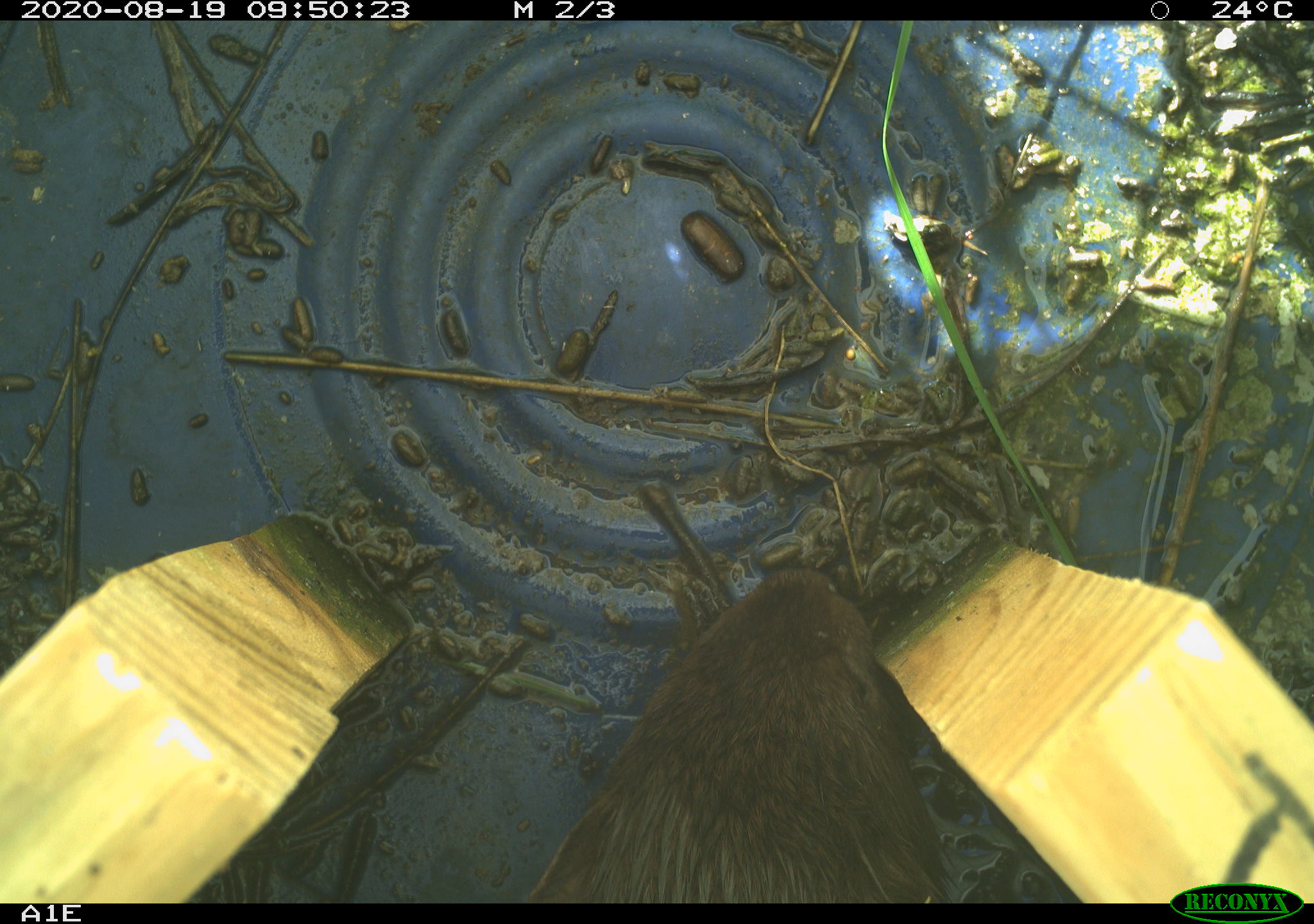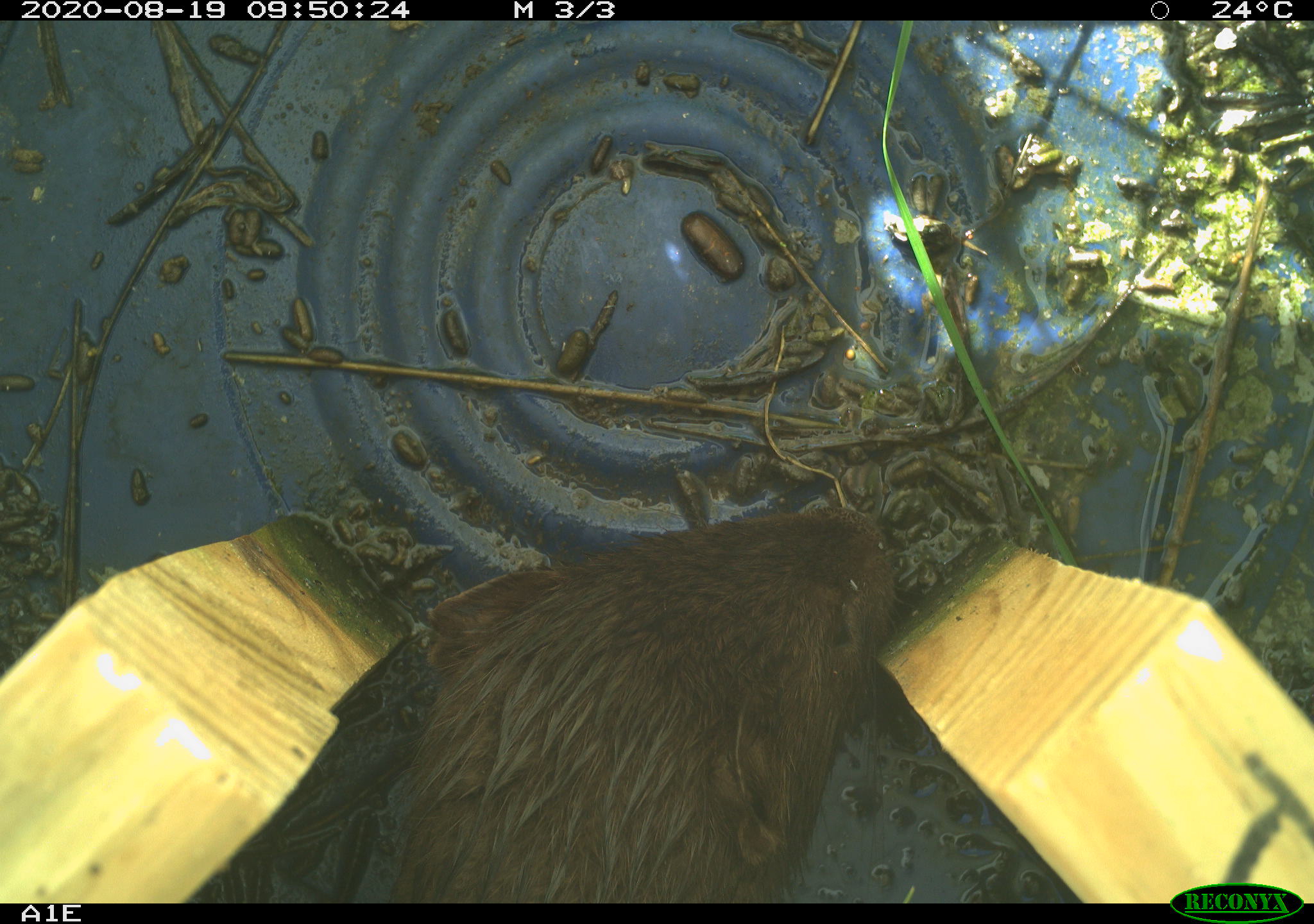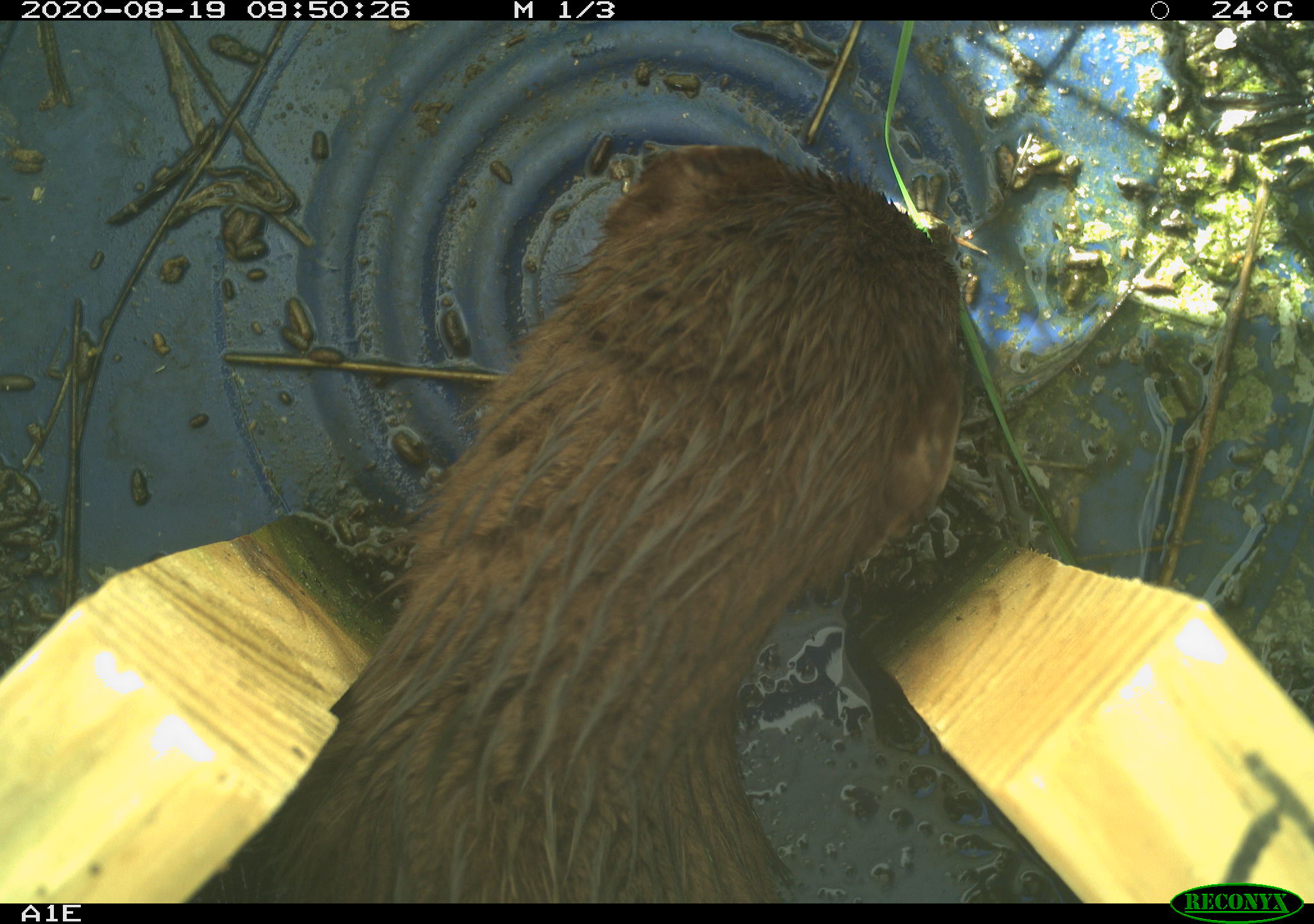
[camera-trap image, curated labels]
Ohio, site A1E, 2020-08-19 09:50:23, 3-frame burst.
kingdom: Animalia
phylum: Chordata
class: Mammalia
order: Carnivora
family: Mustelidae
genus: Neogale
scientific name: Neogale vison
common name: american mink